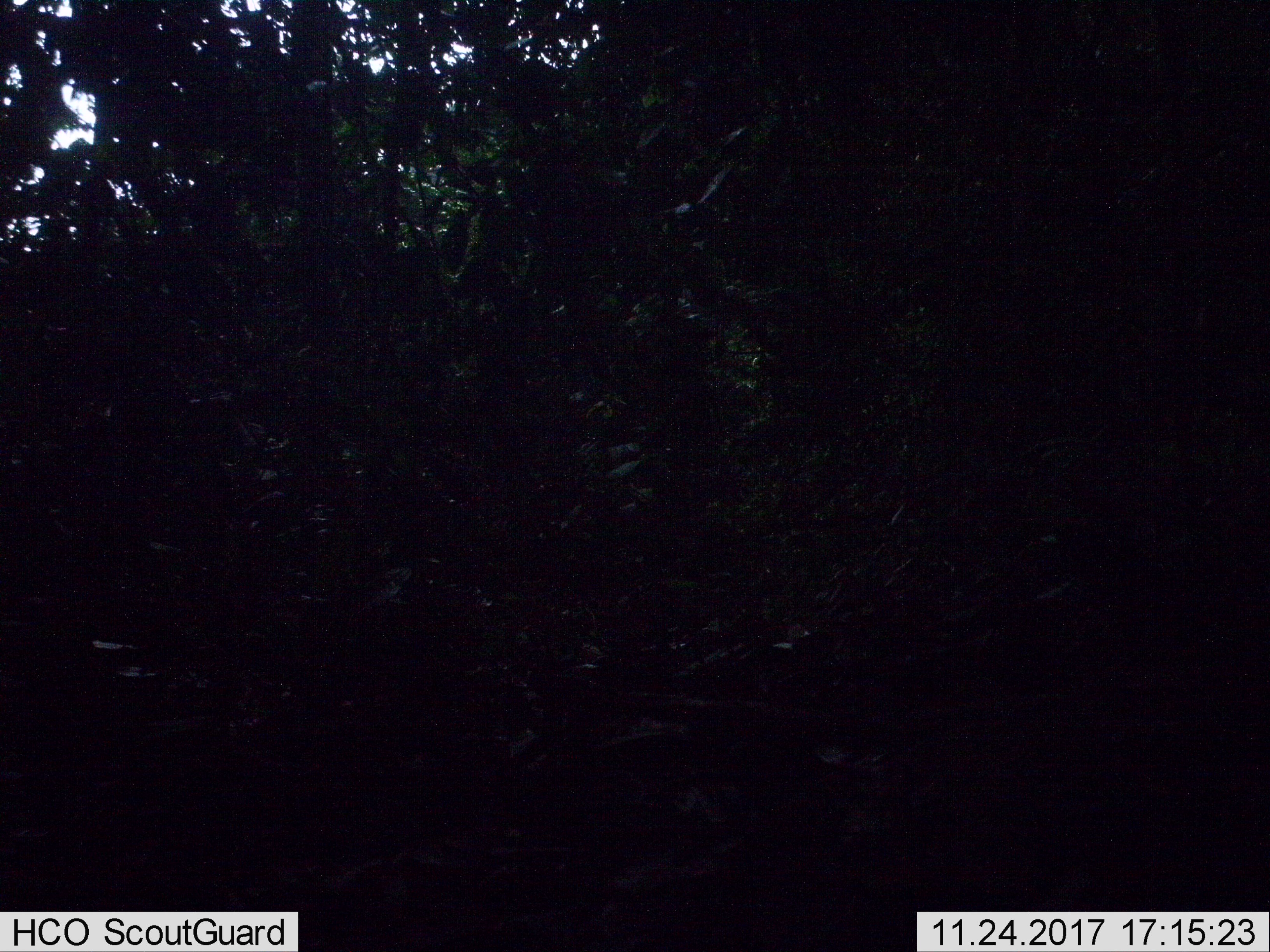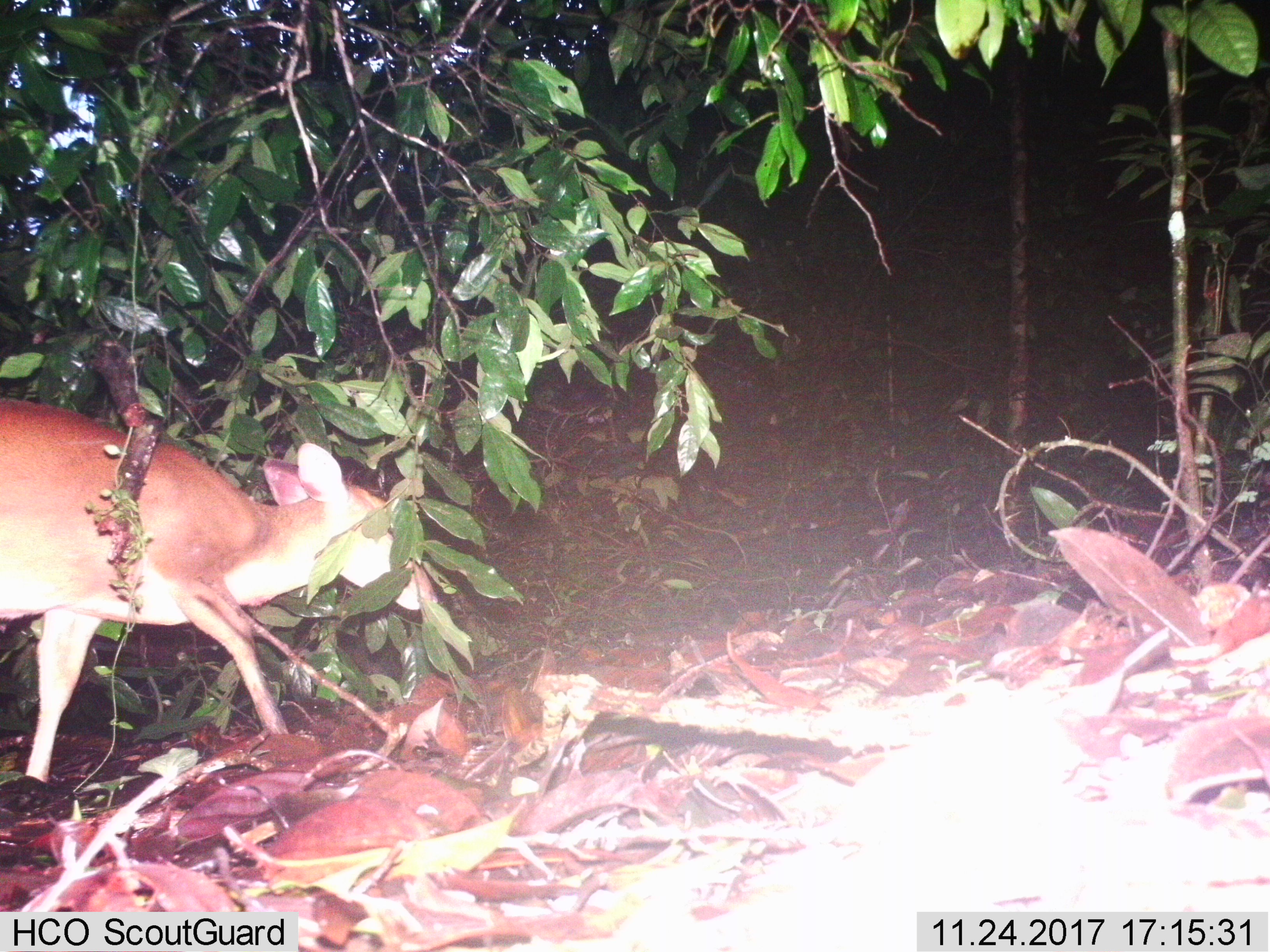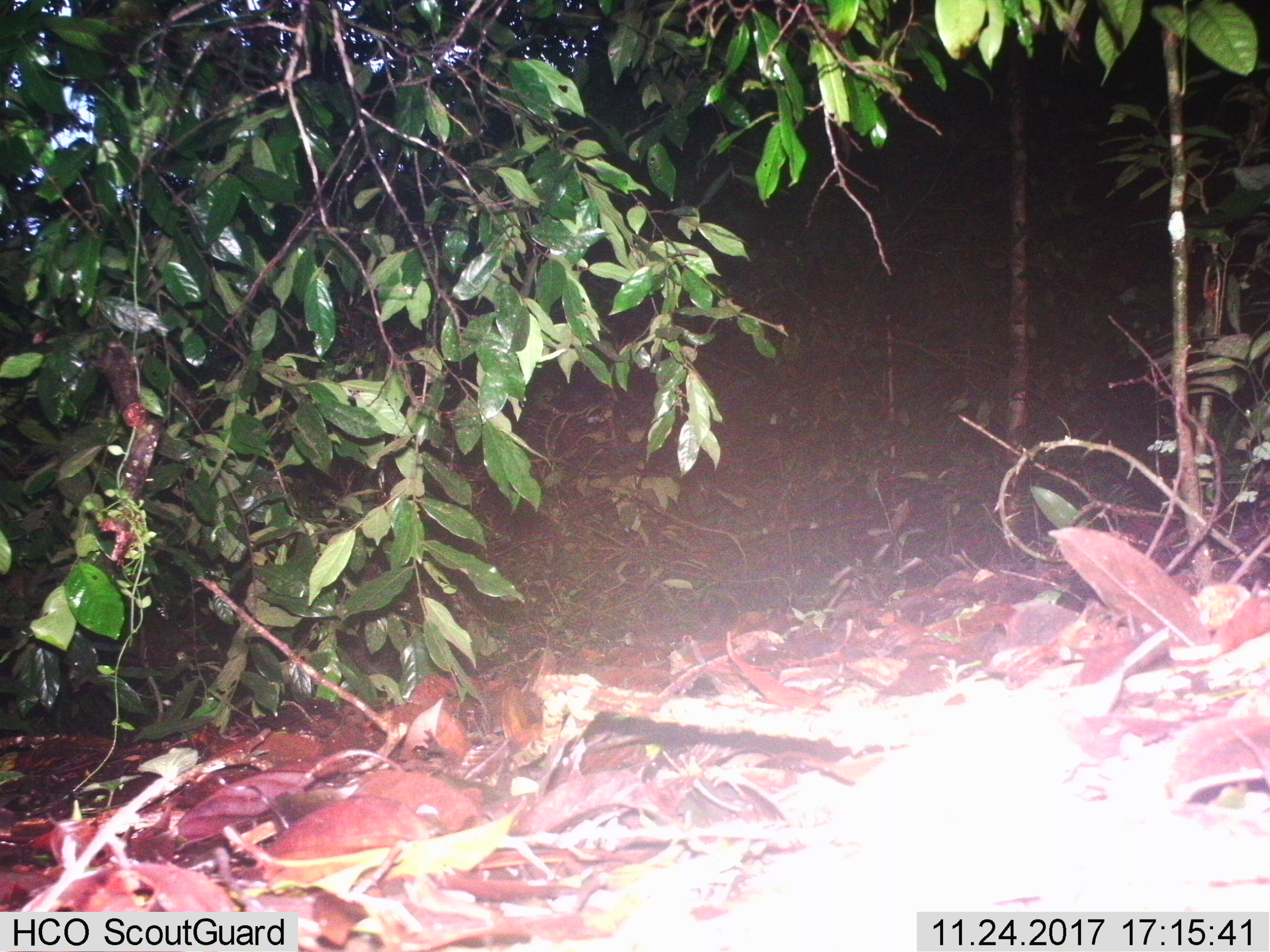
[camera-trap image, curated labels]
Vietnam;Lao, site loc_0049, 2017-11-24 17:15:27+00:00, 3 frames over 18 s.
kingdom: Animalia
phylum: Chordata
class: Mammalia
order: Artiodactyla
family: Cervidae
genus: Muntiacus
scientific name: Muntiacus vuquangensis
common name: large-antlered muntjac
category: large antlered muntjac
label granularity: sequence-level